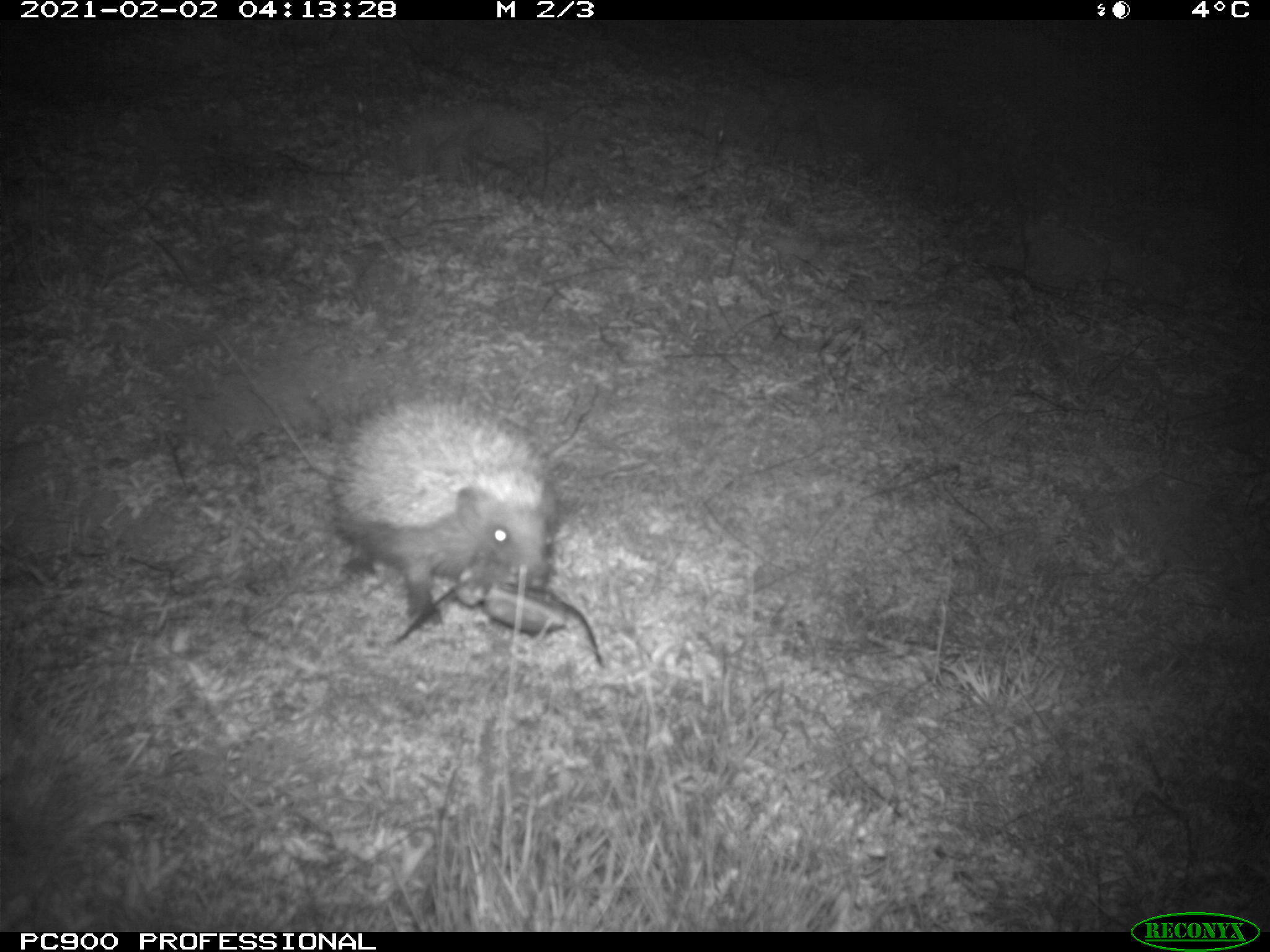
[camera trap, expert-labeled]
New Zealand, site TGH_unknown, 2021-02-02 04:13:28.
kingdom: Animalia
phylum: Chordata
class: Mammalia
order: Eulipotyphla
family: Erinaceidae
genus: Erinaceus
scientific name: Erinaceus europaeus europaeus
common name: european hedgehog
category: hedgehog